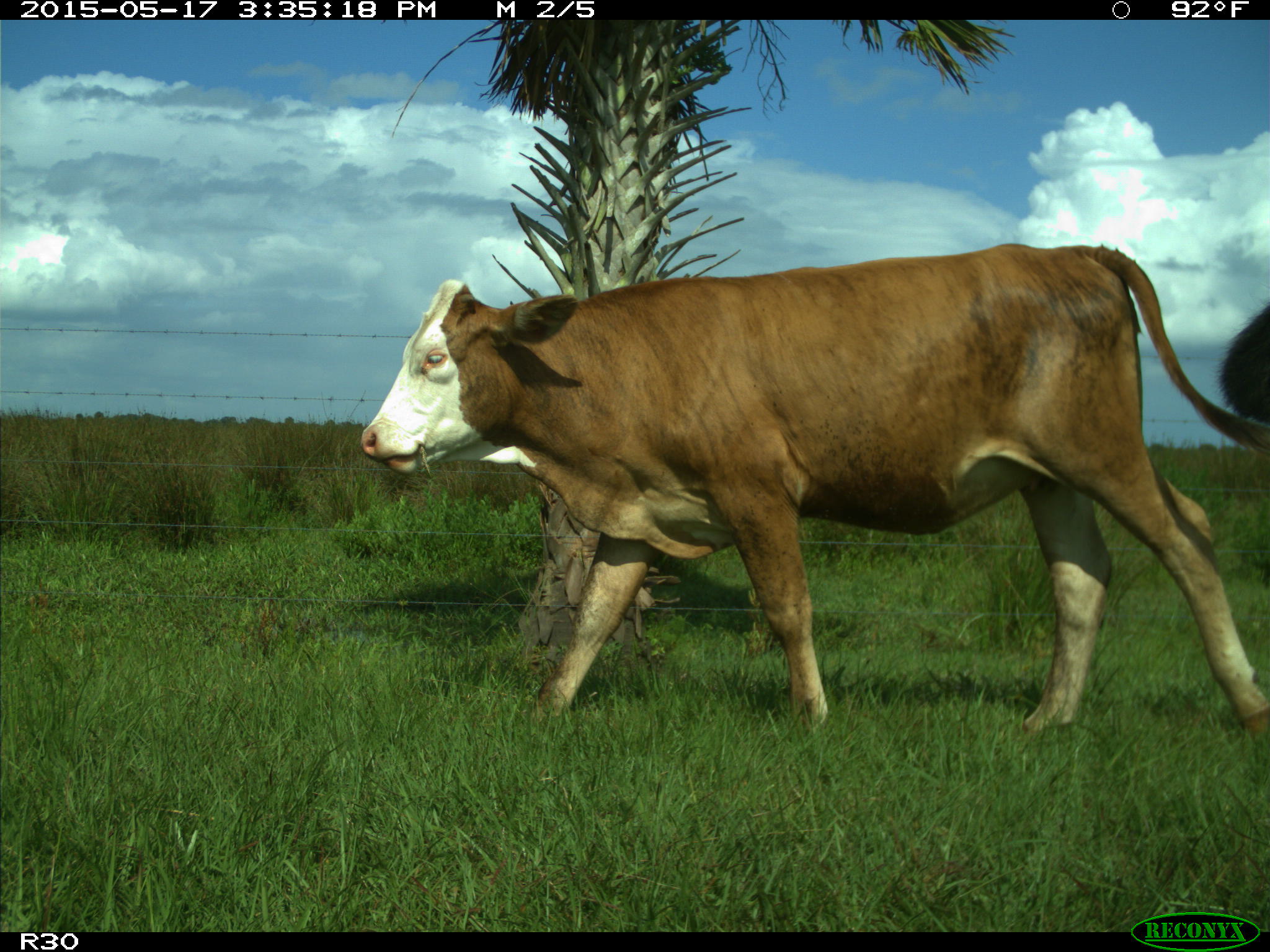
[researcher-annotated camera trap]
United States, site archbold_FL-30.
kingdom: Animalia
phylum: Chordata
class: Mammalia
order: Artiodactyla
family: Bovidae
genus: Bos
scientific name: Bos taurus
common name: domestic cow